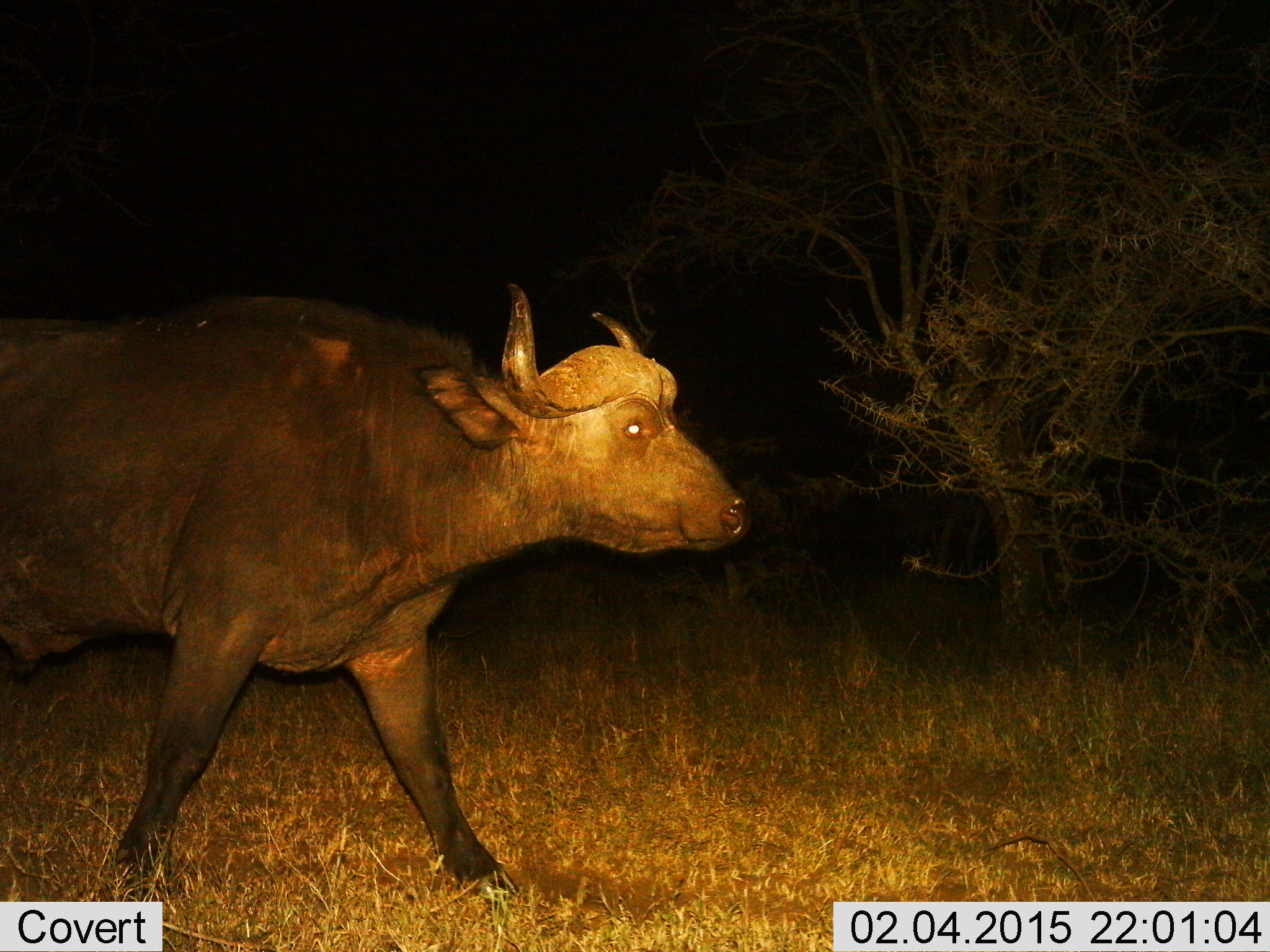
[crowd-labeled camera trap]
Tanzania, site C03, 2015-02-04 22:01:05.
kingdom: Animalia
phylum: Chordata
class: Mammalia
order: Artiodactyla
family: Bovidae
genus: Syncerus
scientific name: Syncerus caffer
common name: cape buffalo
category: buffalo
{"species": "buffalo (cape buffalo) (Syncerus caffer)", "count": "1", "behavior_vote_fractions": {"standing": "0%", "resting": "0%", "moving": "100%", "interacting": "0%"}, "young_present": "0%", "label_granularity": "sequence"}